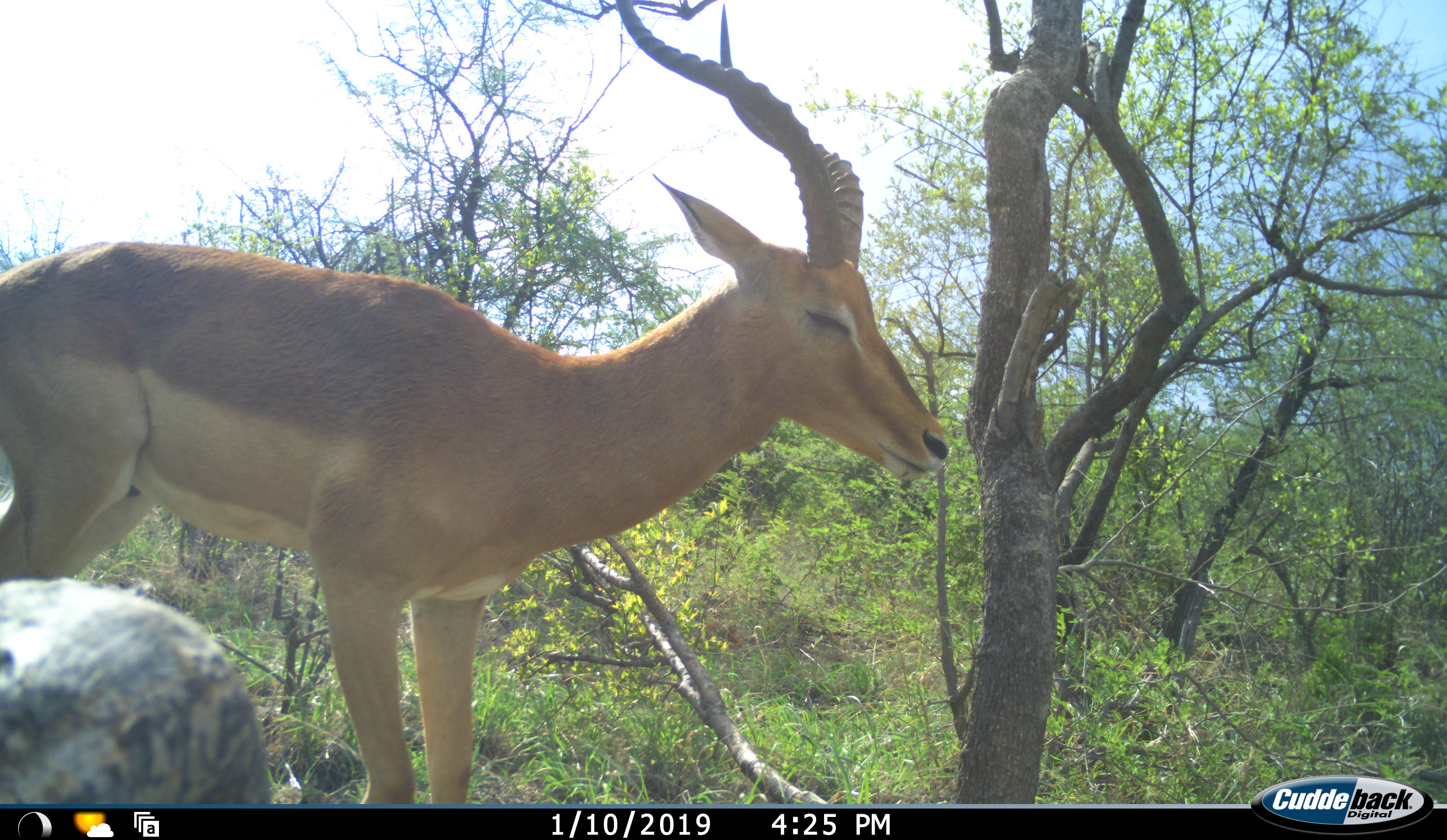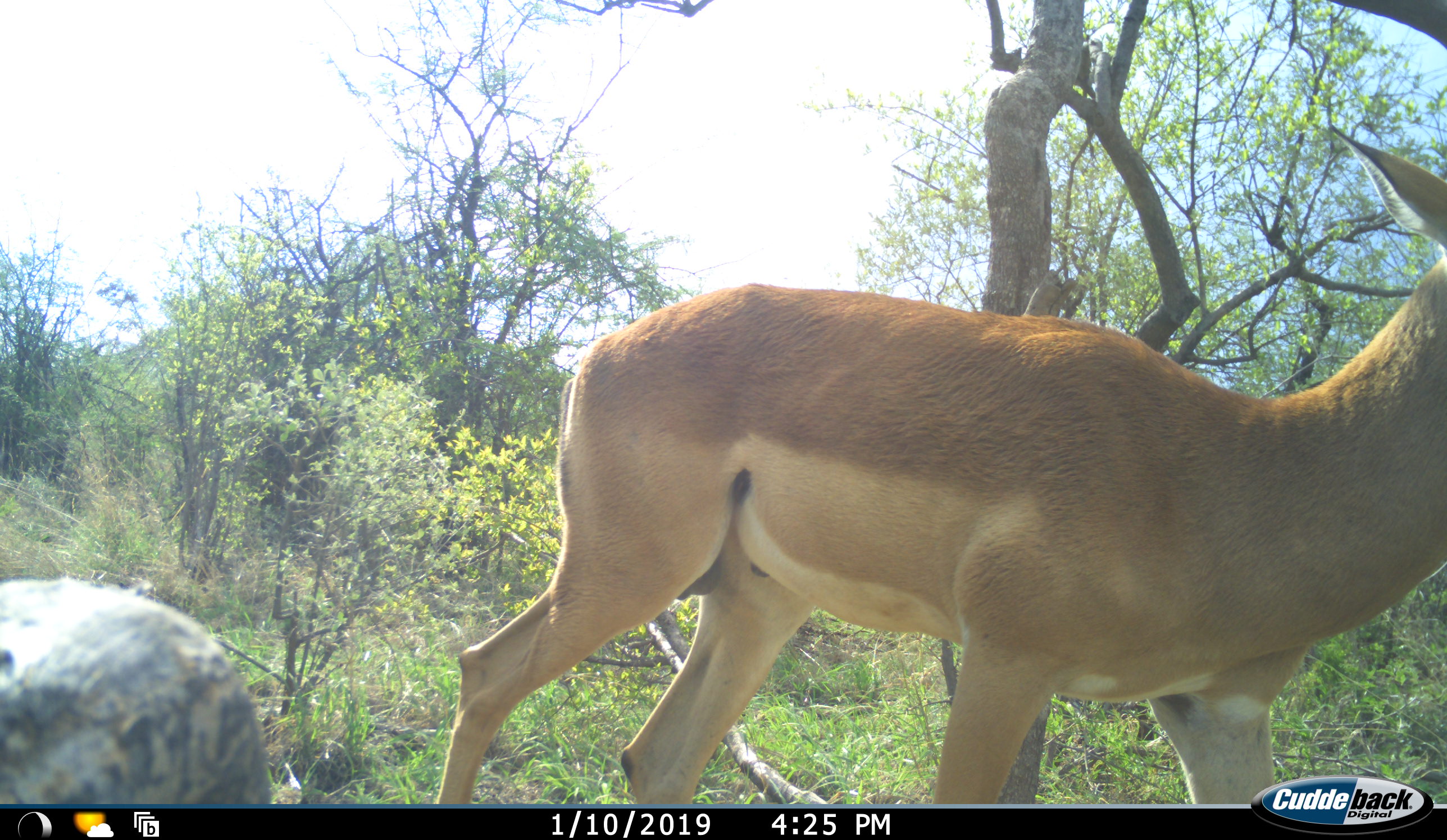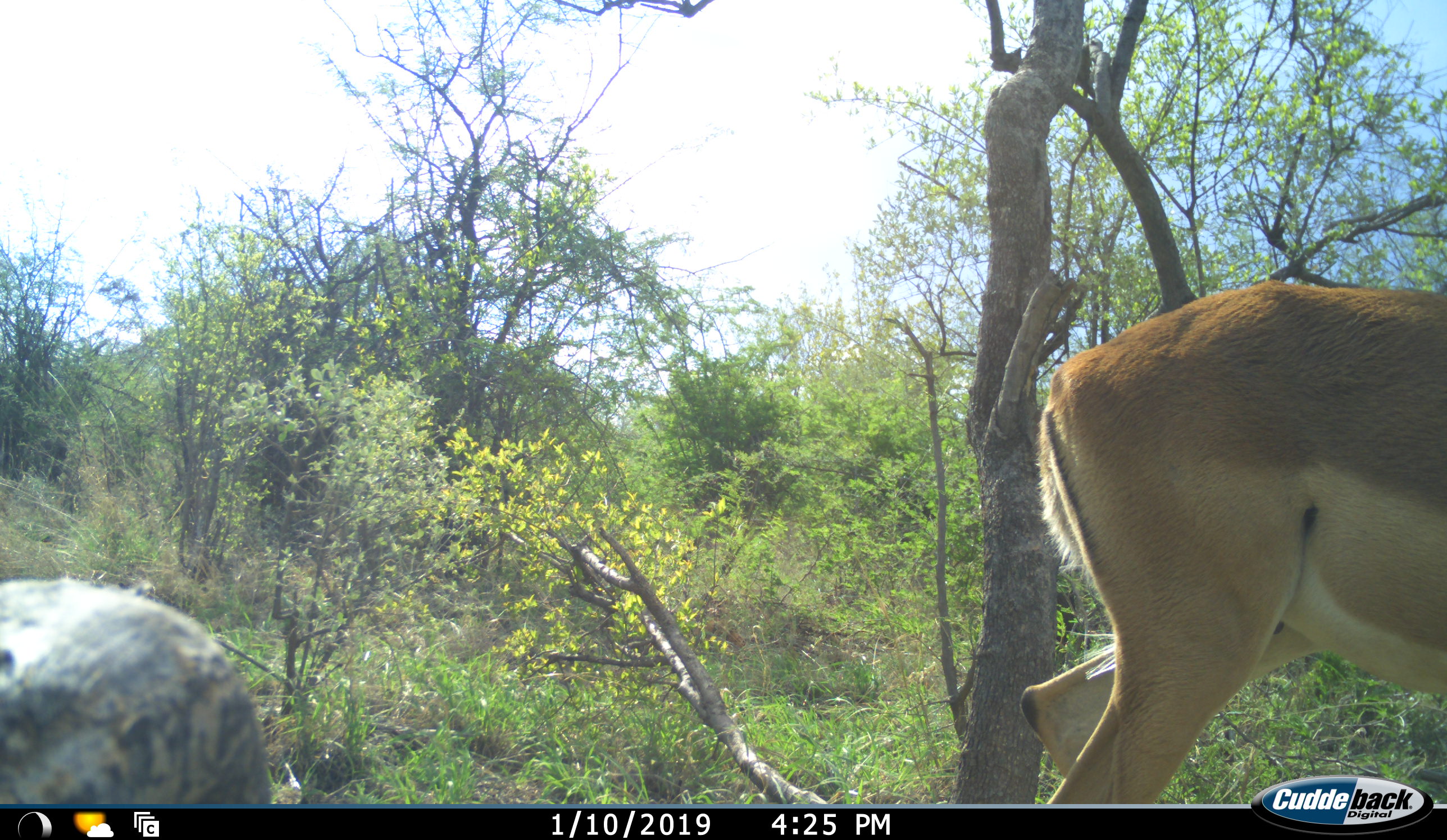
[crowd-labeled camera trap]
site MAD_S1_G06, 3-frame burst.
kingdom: Animalia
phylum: Chordata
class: Mammalia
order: Artiodactyla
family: Bovidae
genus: Aepyceros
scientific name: Aepyceros melampus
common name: impala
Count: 1.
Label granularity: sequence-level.